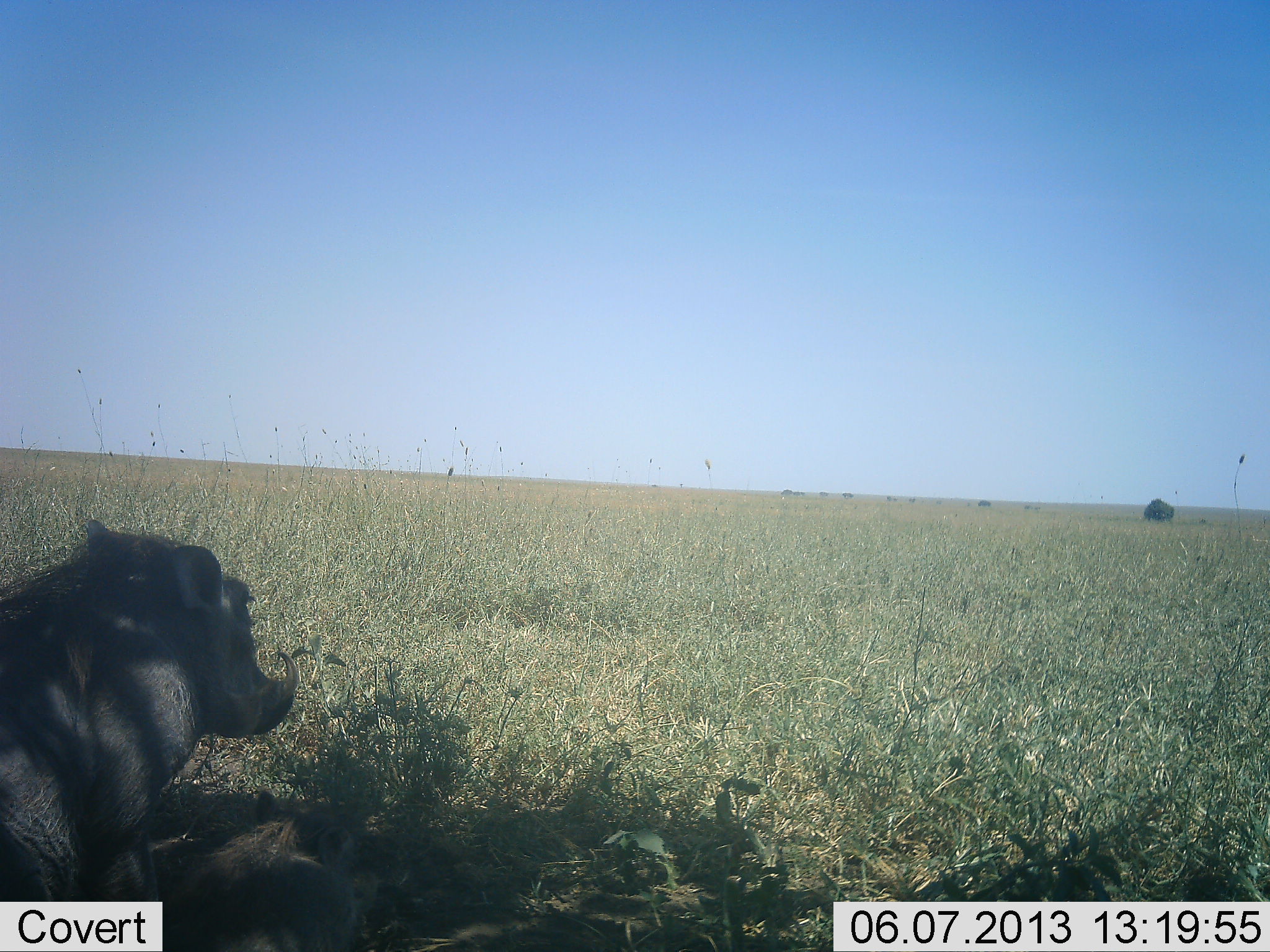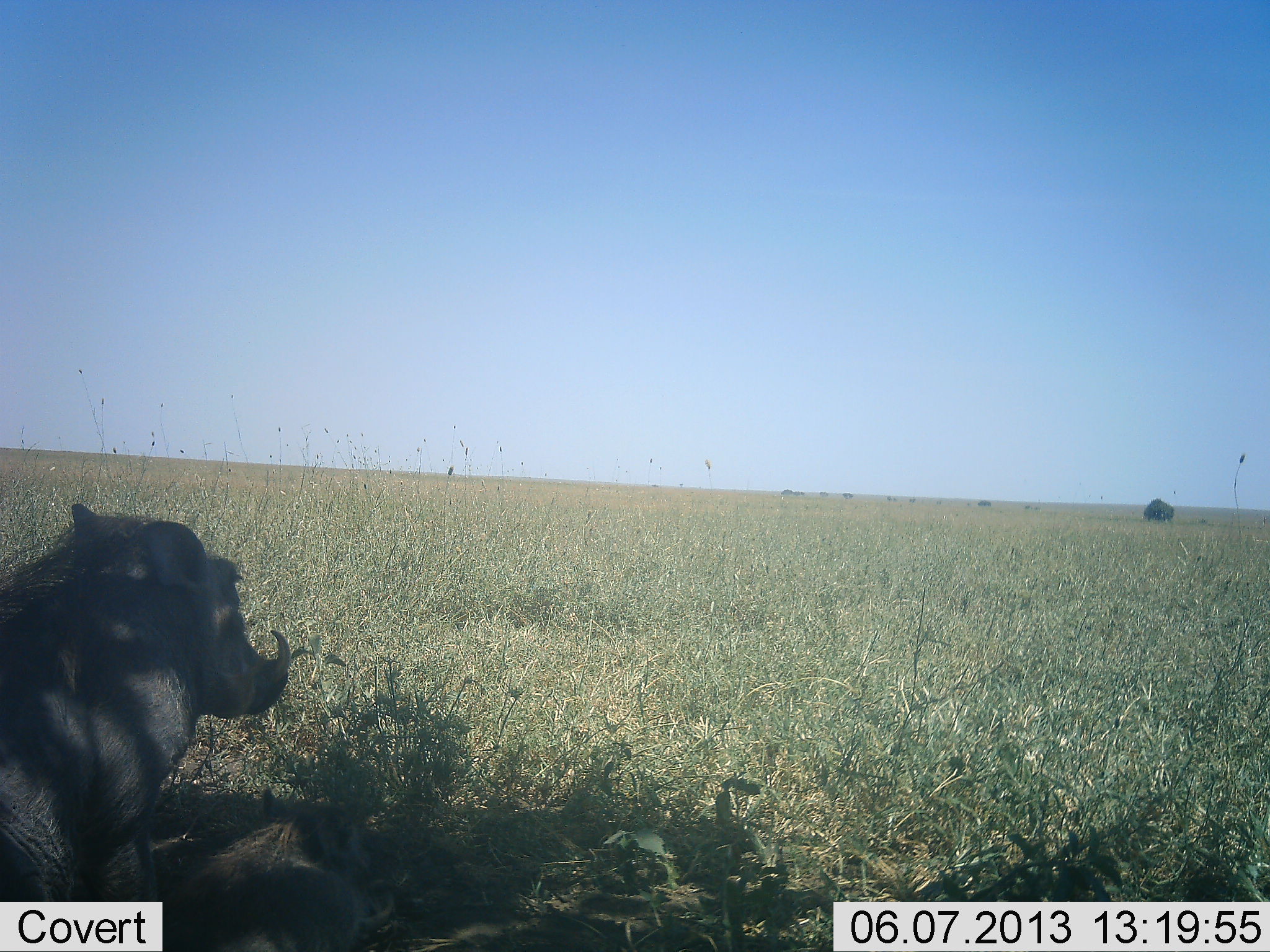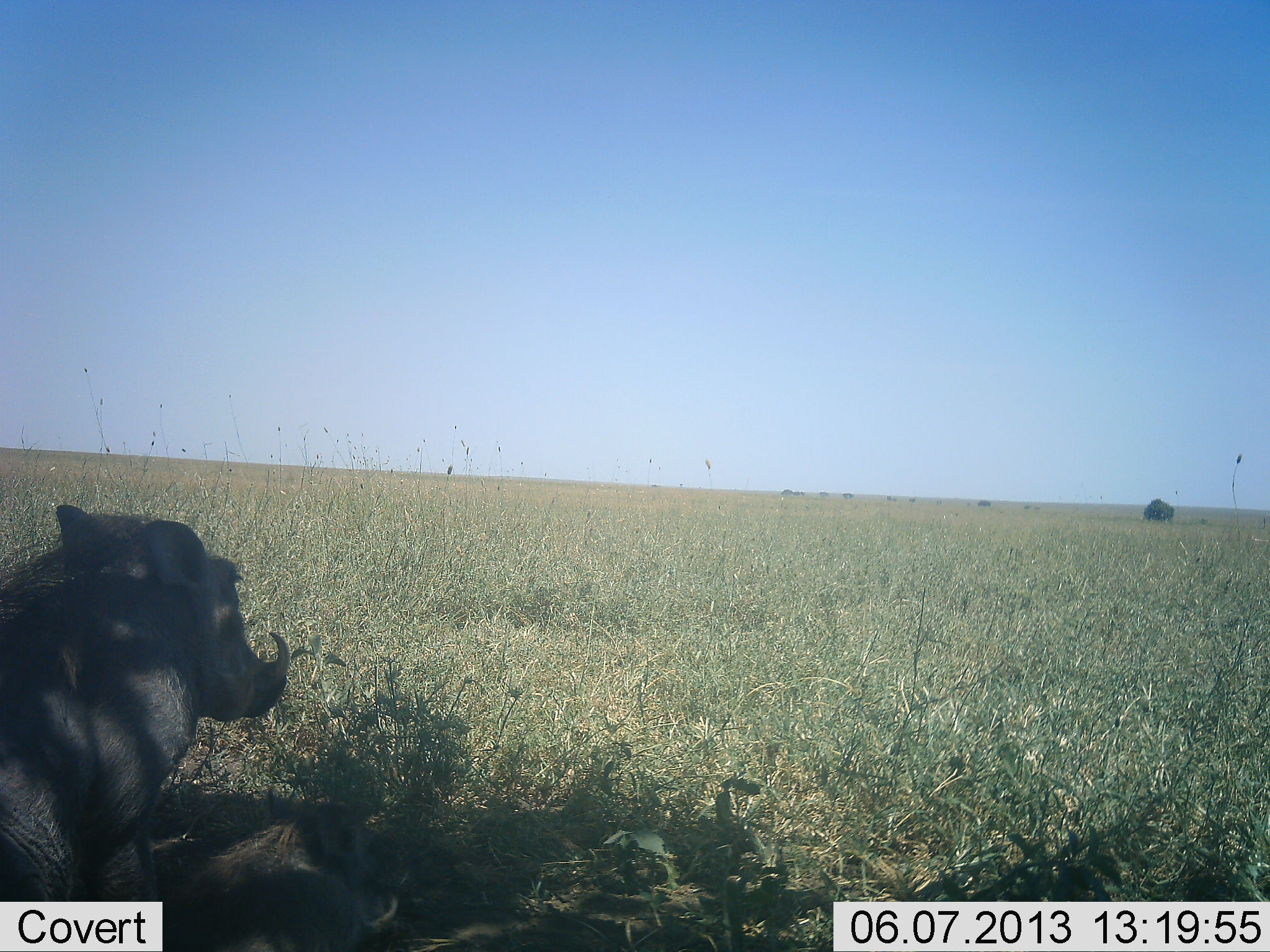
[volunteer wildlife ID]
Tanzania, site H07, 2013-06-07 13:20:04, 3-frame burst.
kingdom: Animalia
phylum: Chordata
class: Mammalia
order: Artiodactyla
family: Suidae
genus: Phacochoerus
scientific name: Phacochoerus africanus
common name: warthog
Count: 2.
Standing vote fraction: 40%.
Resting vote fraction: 90%.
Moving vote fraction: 5%.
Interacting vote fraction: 0%.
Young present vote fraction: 40%.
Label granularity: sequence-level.